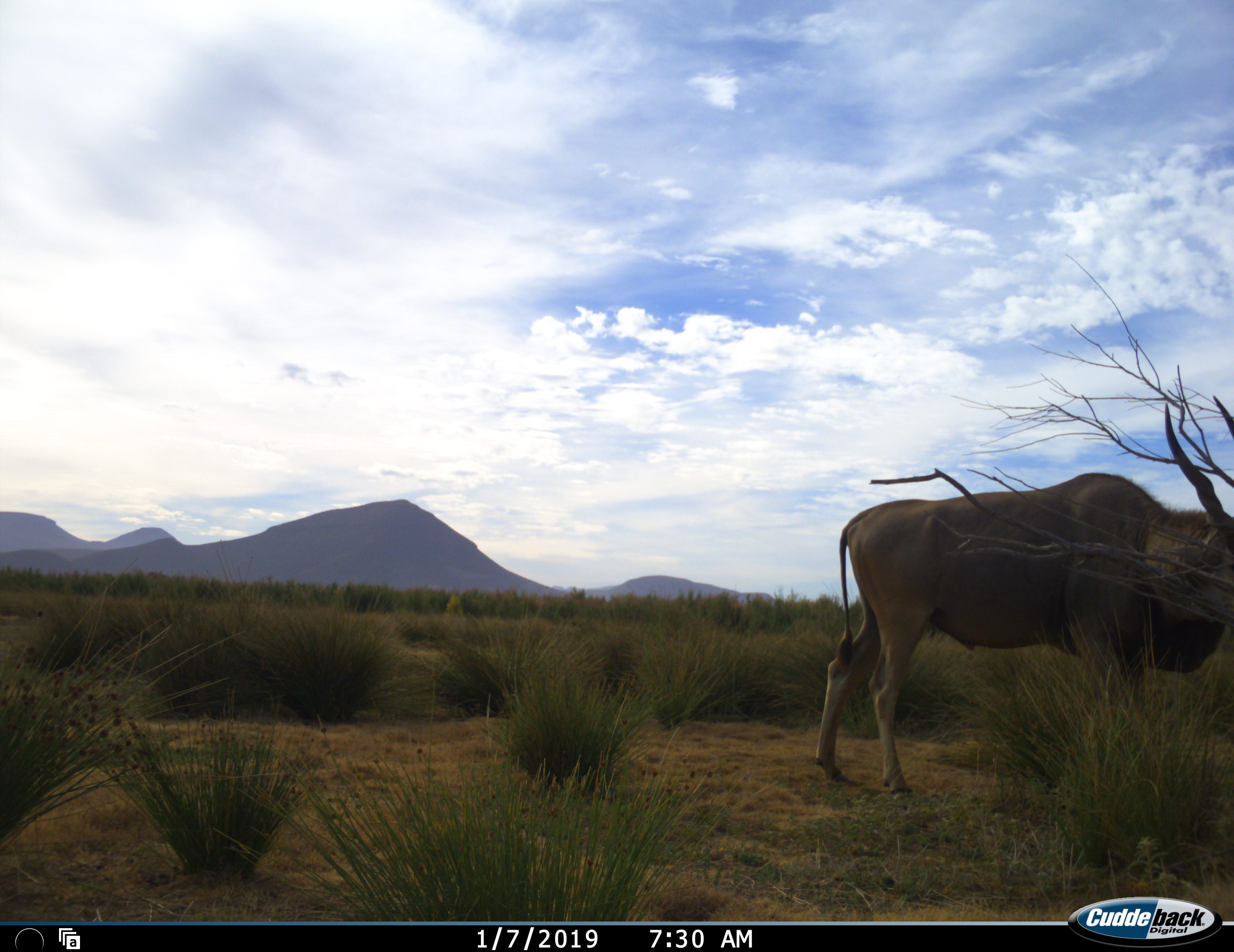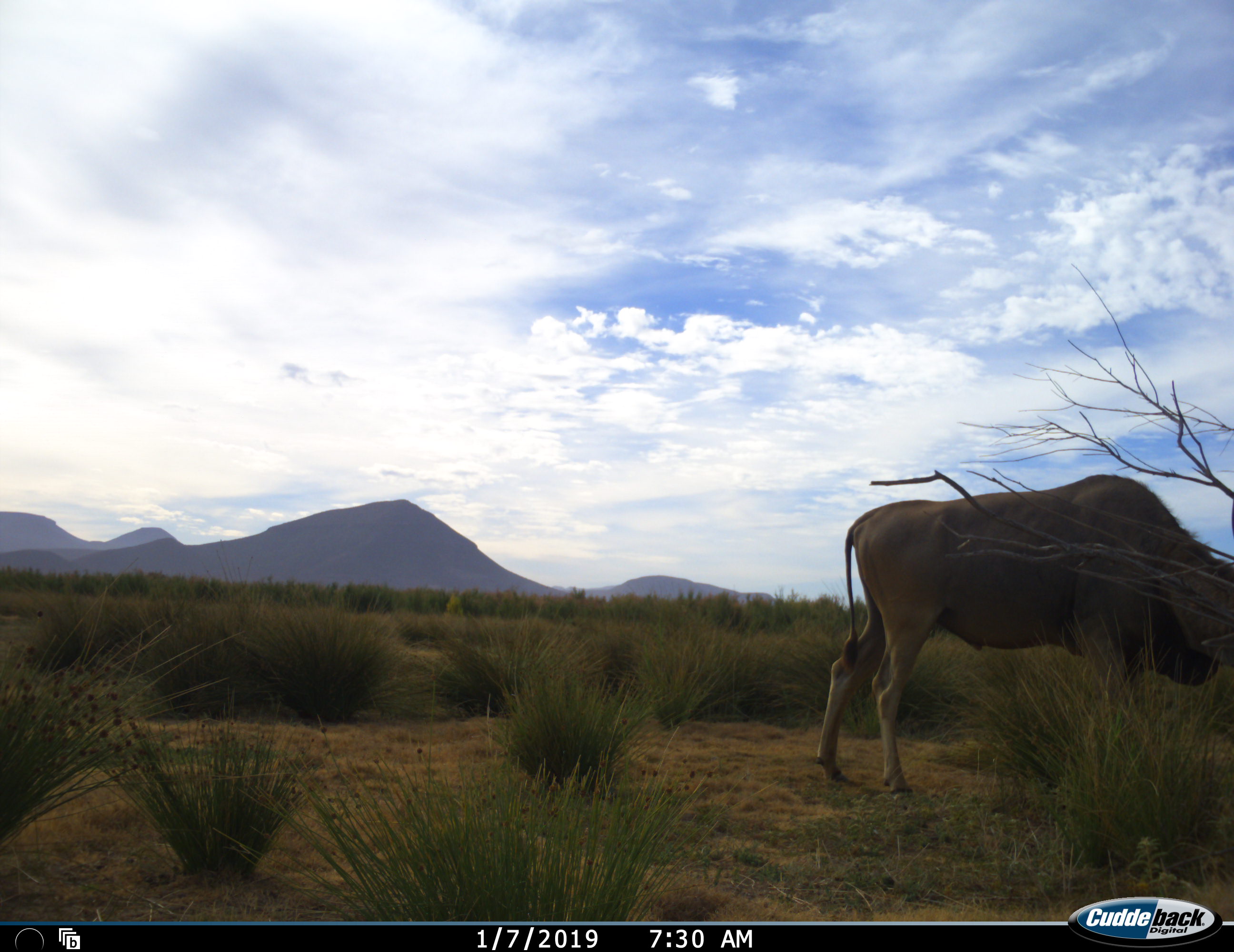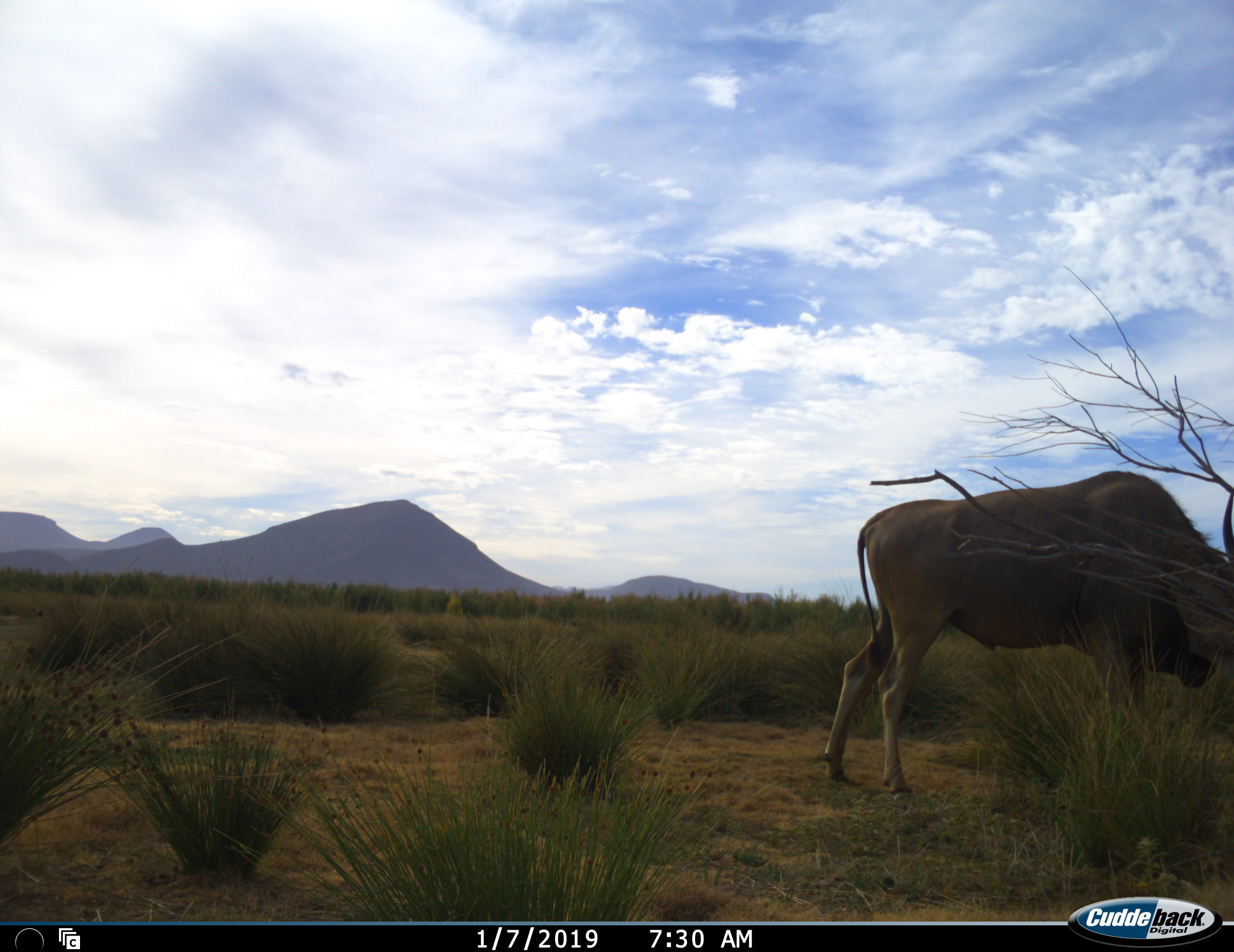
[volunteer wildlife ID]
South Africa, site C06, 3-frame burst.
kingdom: Animalia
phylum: Chordata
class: Mammalia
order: Artiodactyla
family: Bovidae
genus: Tragelaphus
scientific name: Tragelaphus oryx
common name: eland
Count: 1.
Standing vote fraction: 29%.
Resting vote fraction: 0%.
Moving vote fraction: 29%.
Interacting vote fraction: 0%.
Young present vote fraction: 0%.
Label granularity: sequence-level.